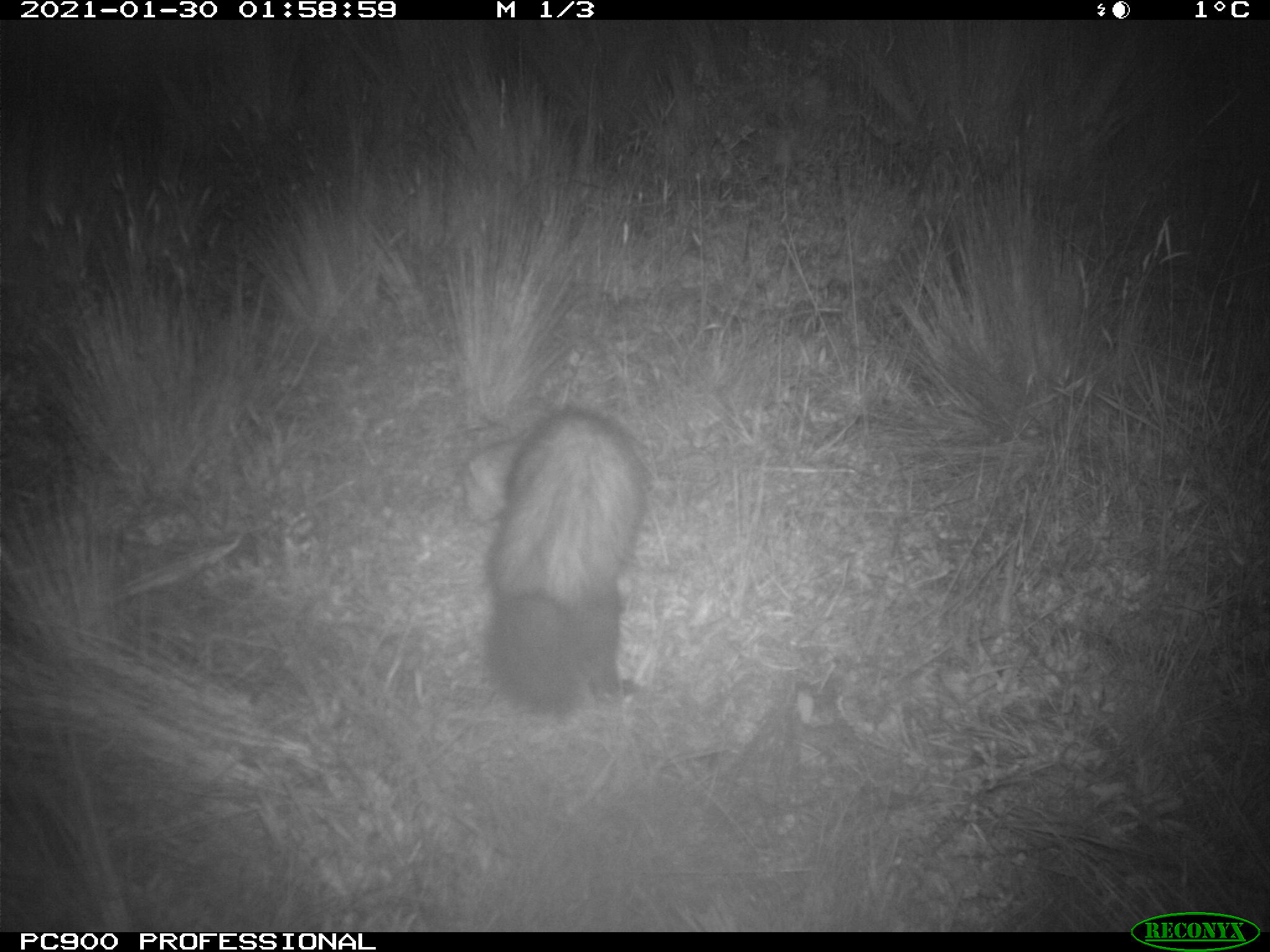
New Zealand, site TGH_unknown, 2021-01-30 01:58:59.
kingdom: Animalia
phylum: Chordata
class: Mammalia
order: Carnivora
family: Mustelidae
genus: Mustela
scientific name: Mustela furo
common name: ferret